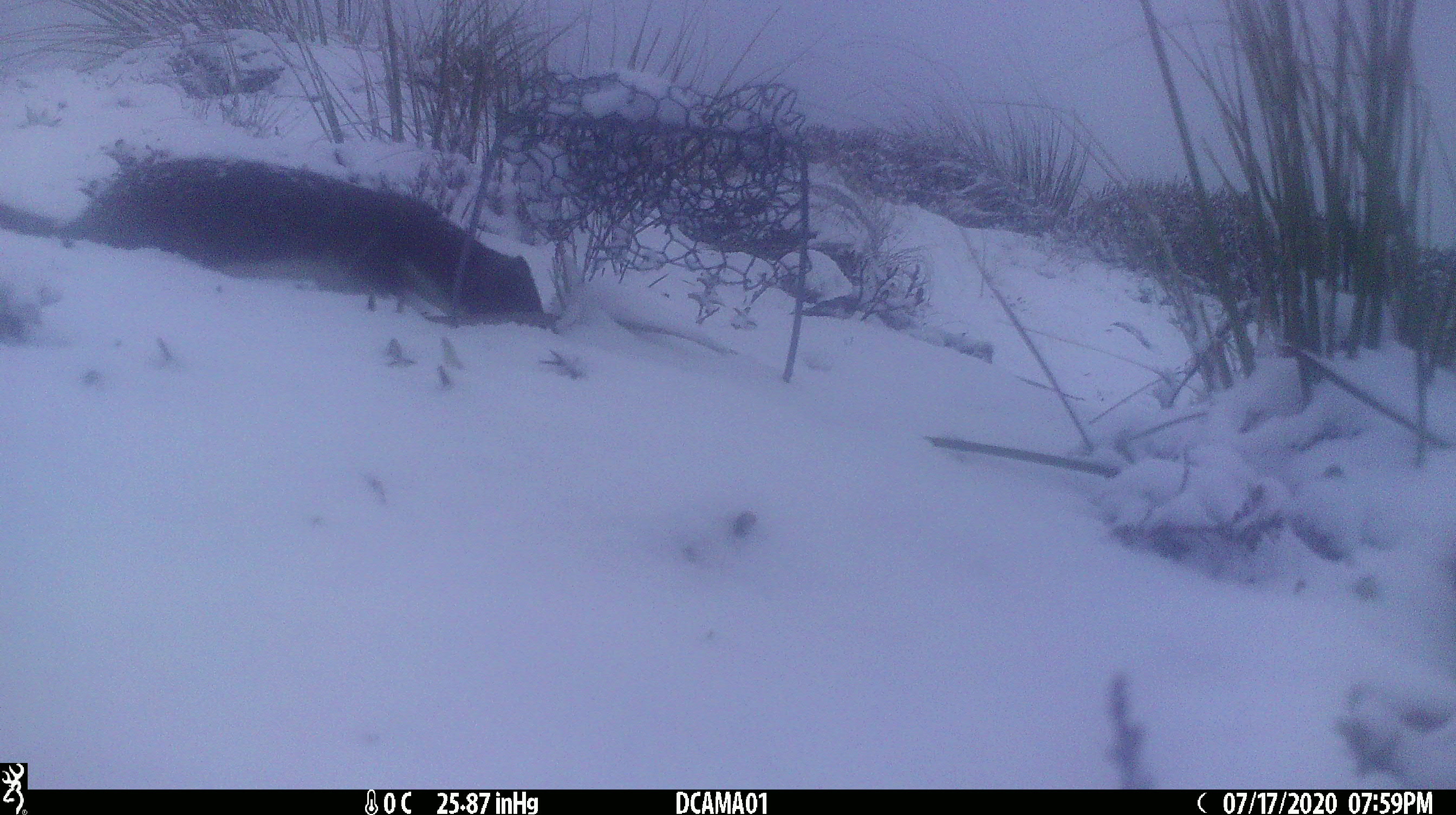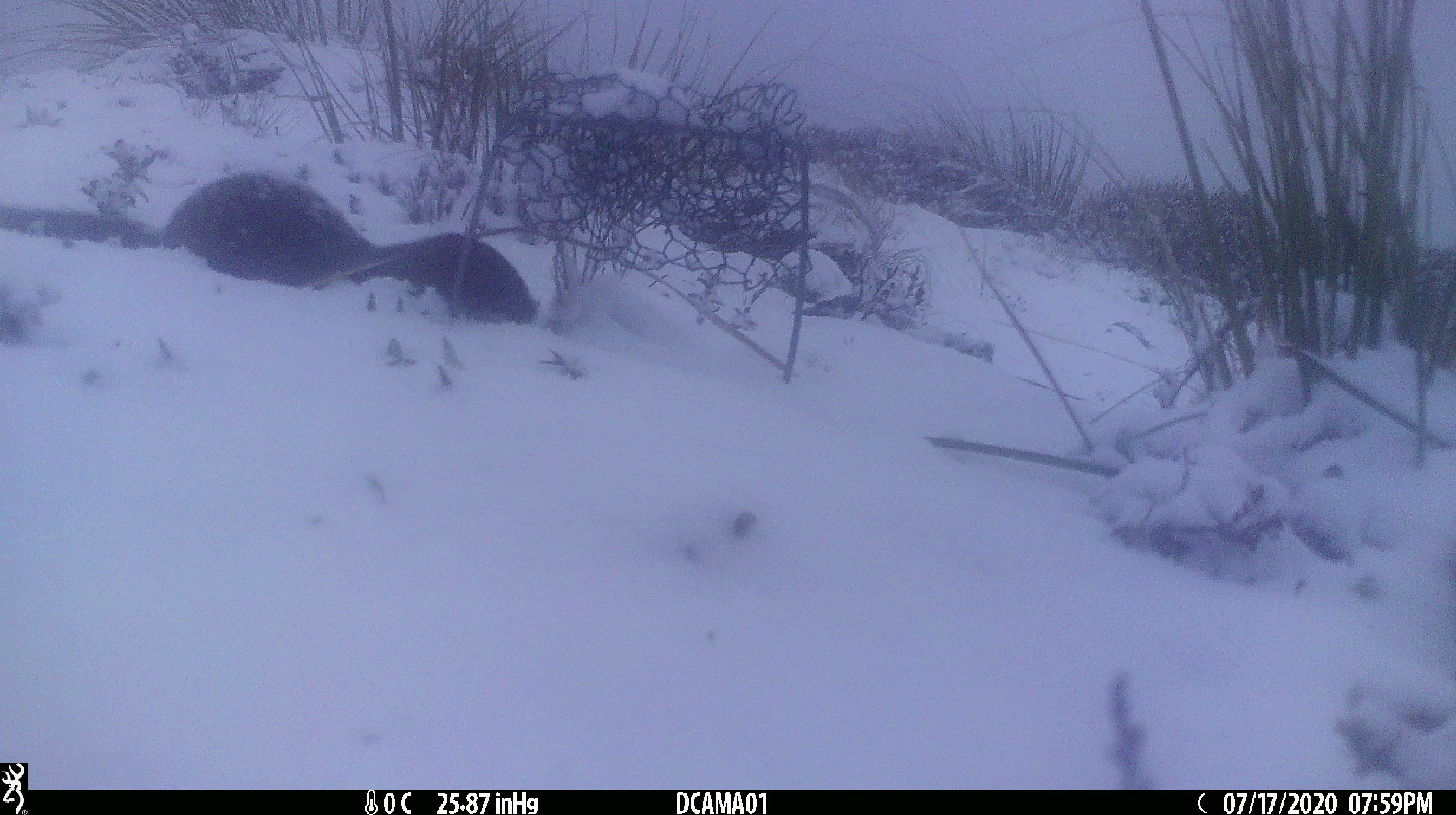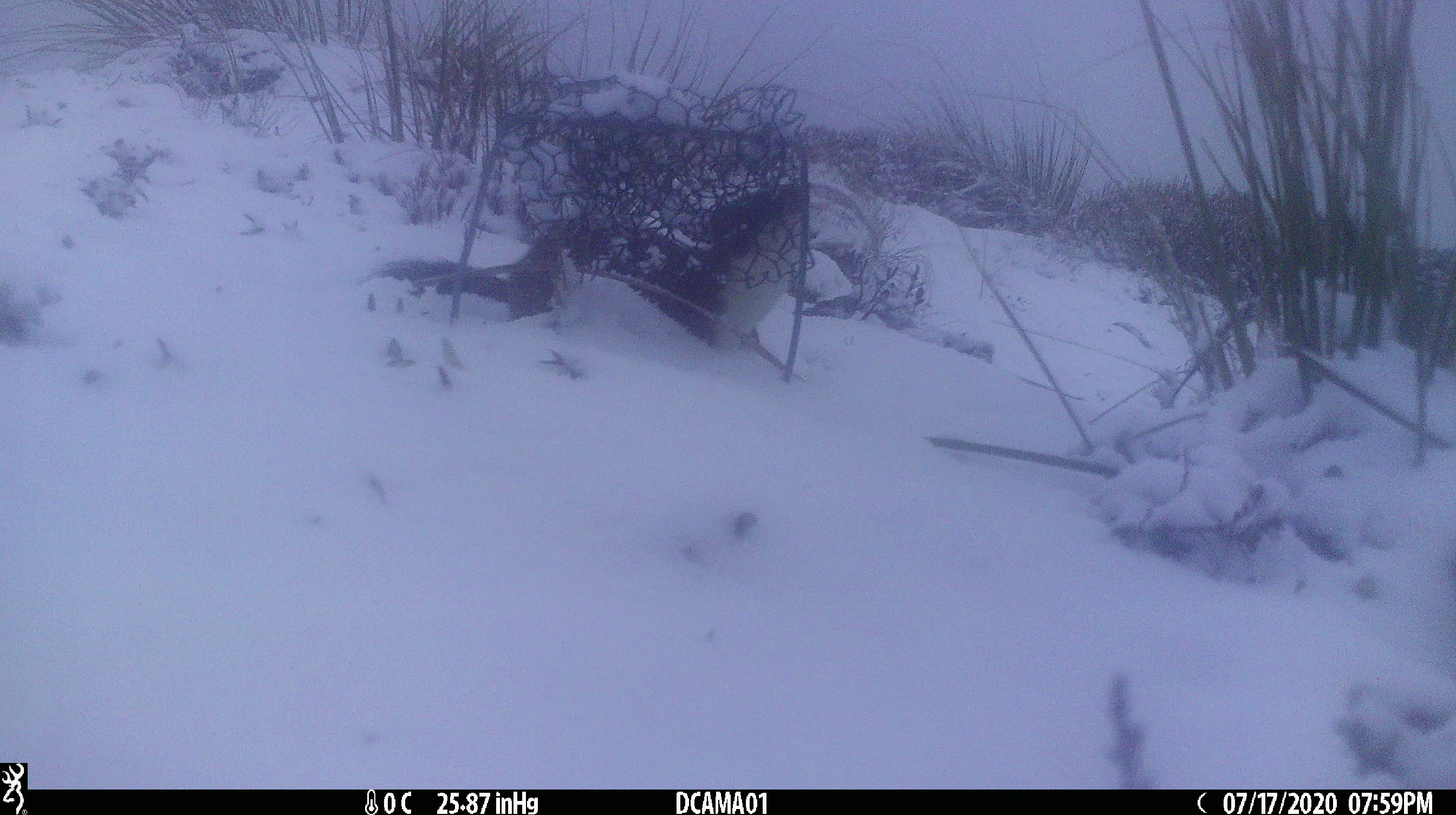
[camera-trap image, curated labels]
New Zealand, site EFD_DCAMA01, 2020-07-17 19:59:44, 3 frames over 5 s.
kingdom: Animalia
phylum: Chordata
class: Mammalia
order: Carnivora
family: Mustelidae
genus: Mustela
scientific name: Mustela erminea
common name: stoat